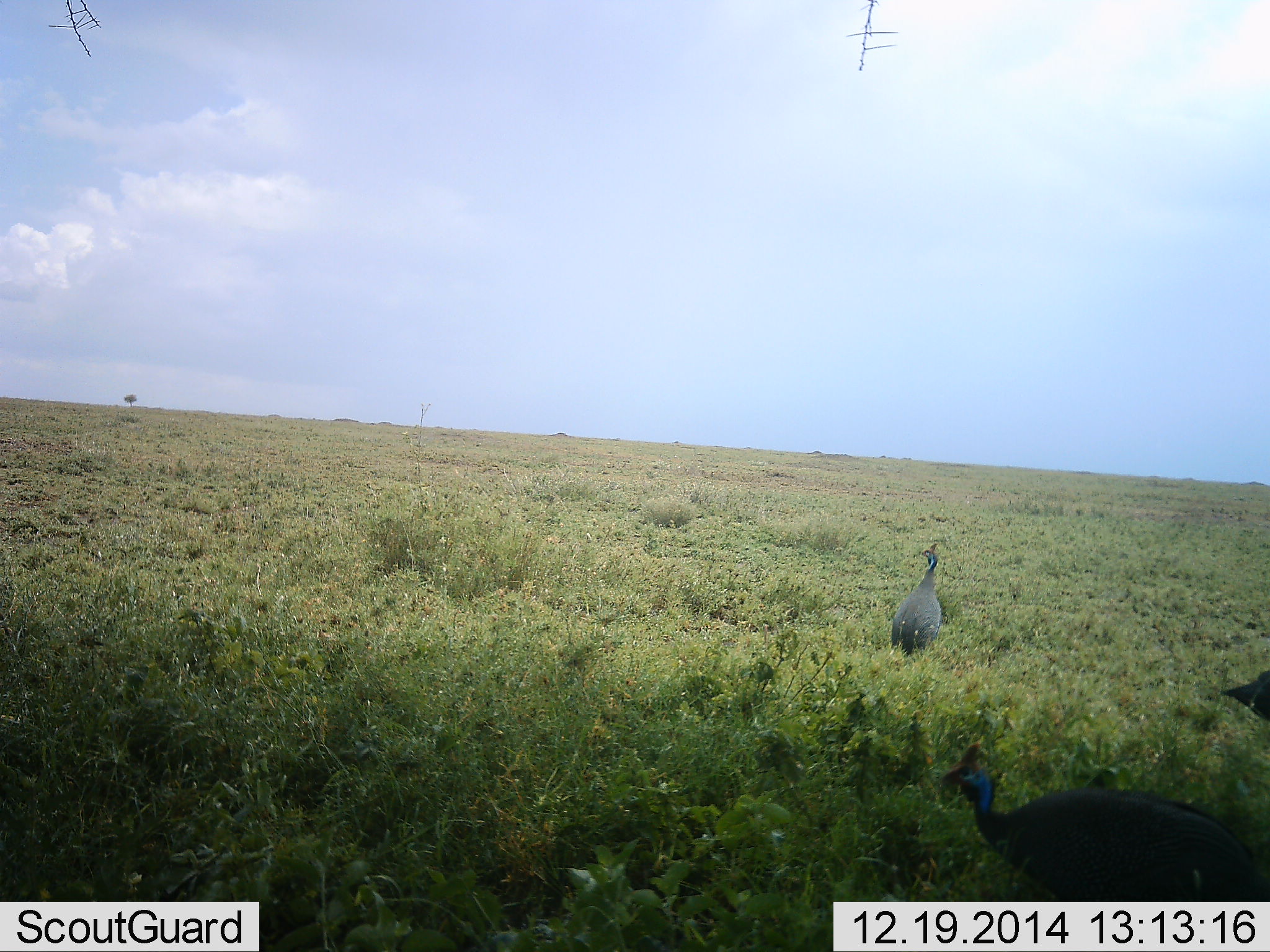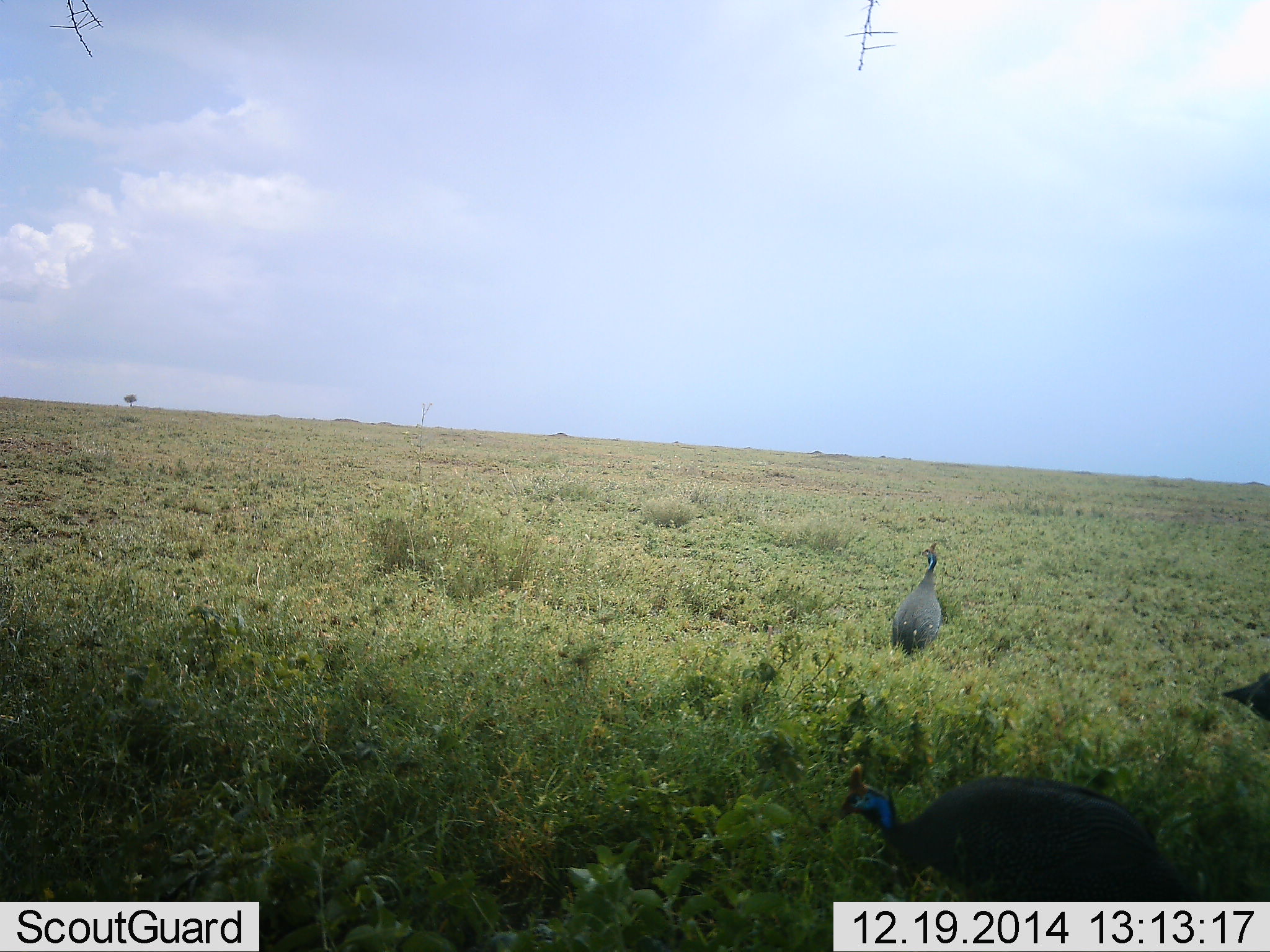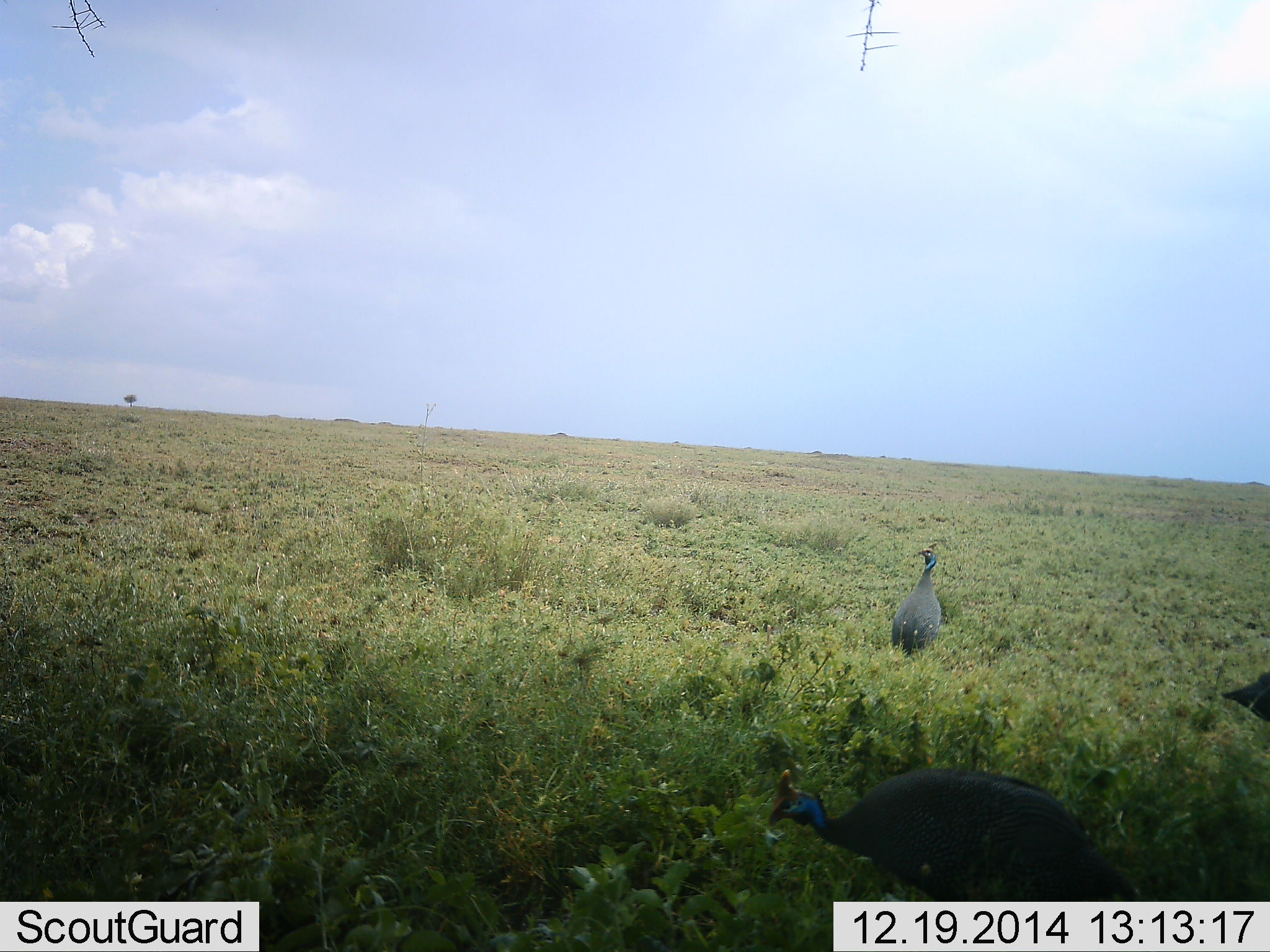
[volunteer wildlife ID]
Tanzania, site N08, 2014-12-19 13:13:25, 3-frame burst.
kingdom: Animalia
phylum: Chordata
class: Aves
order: Galliformes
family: Numididae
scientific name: Numididae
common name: guinea fowl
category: guineafowl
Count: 3.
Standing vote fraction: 80%.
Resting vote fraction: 10%.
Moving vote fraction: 70%.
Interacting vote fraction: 0%.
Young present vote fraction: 0%.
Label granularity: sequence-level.